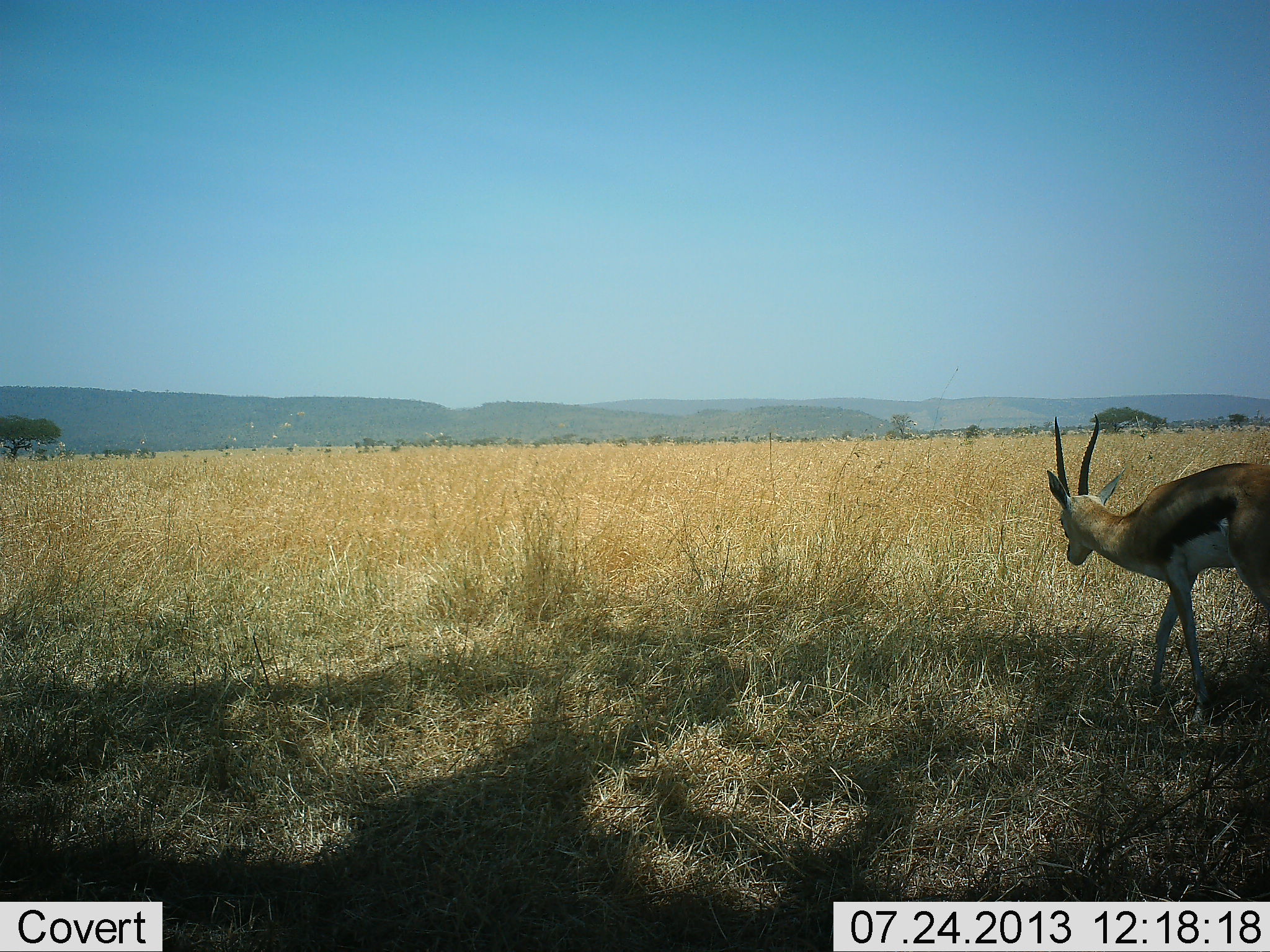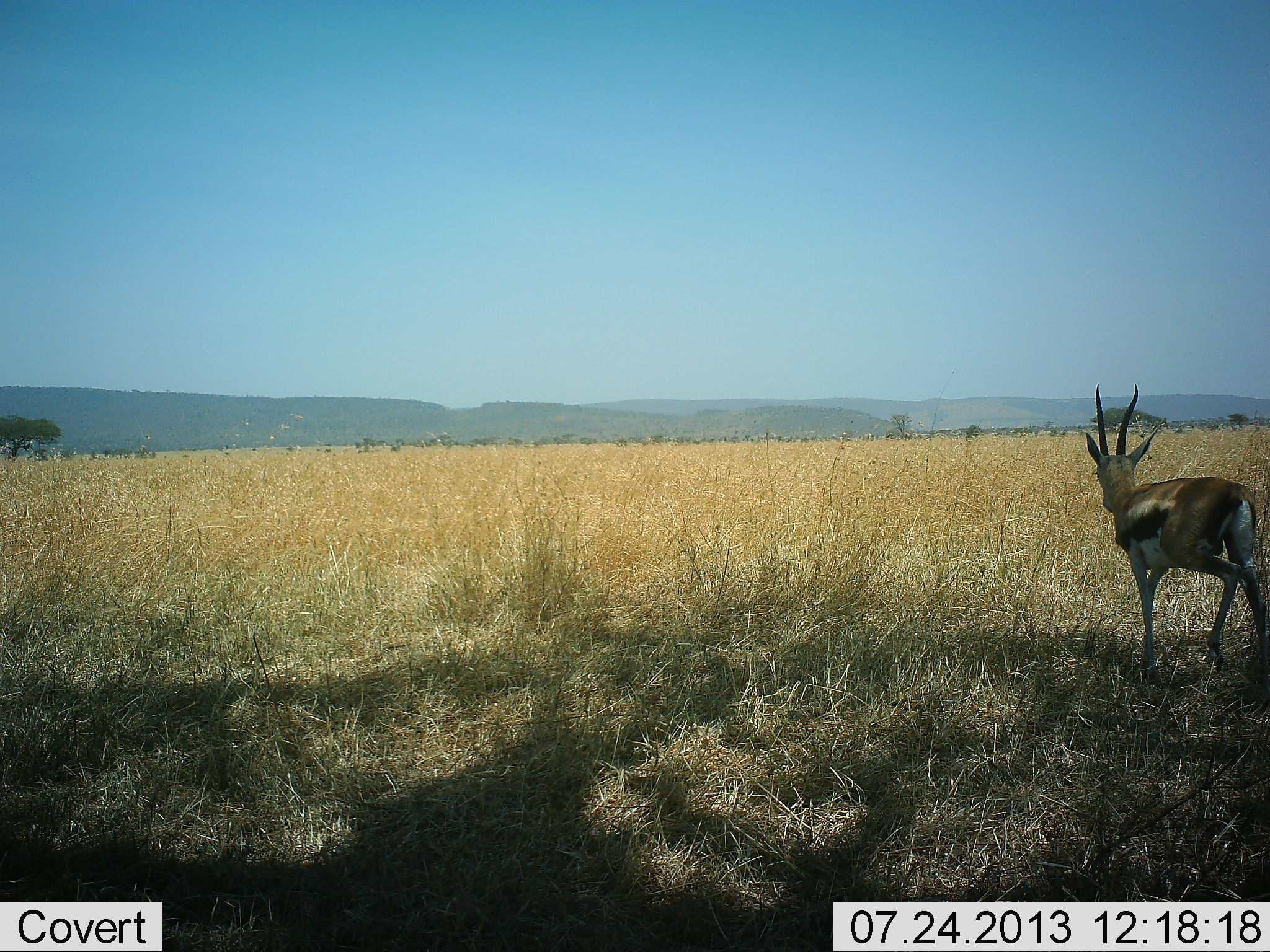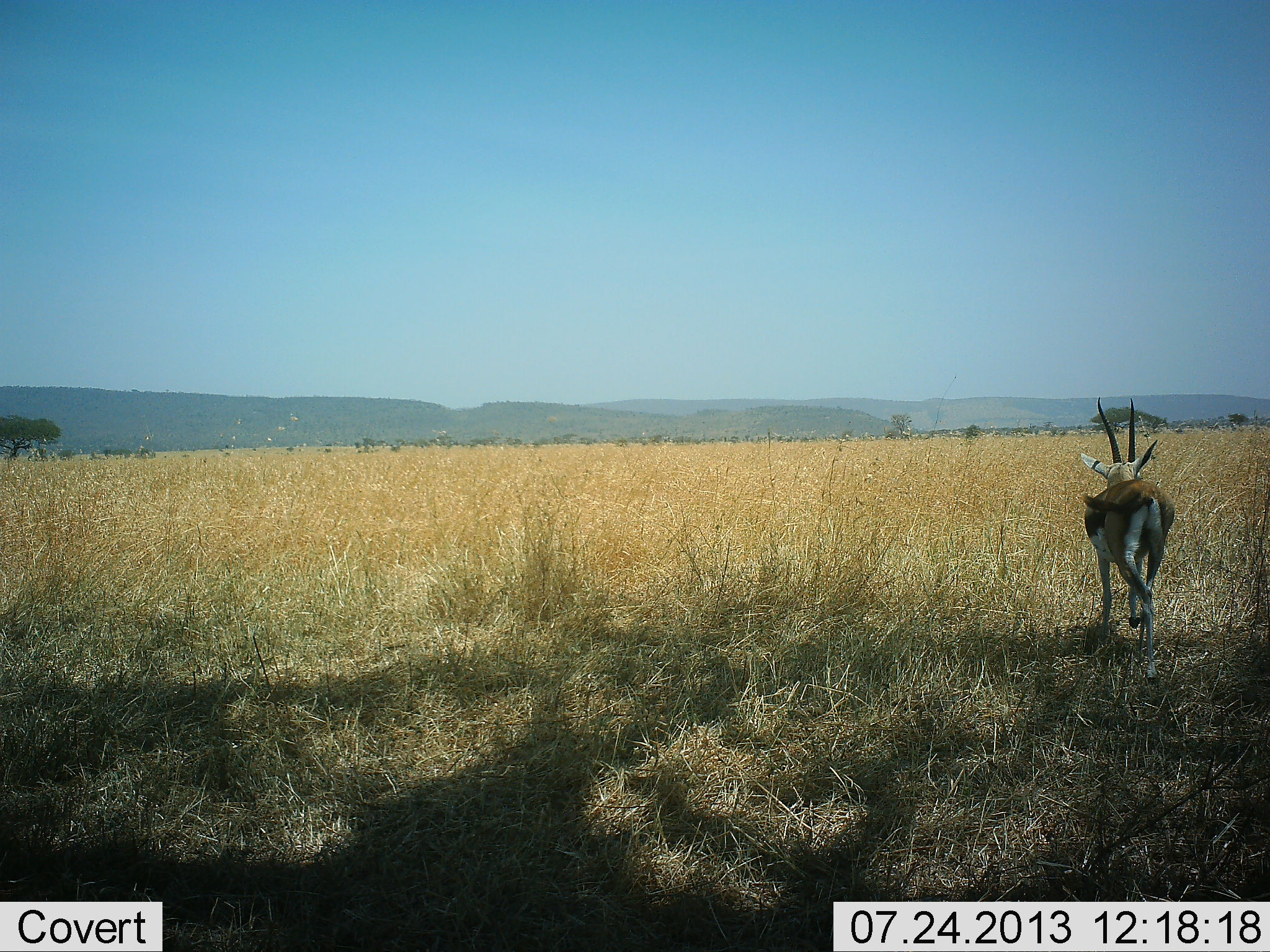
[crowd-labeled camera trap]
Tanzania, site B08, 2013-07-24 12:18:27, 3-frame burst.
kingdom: Animalia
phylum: Chordata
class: Mammalia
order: Artiodactyla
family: Bovidae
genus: Eudorcas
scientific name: Eudorcas thomsonii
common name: thomson's gazelle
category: gazellethomsons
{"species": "gazellethomsons (thomson's gazelle) (Eudorcas thomsonii)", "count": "1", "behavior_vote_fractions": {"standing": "9%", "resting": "3%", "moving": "91%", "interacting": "0%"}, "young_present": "0%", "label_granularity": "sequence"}